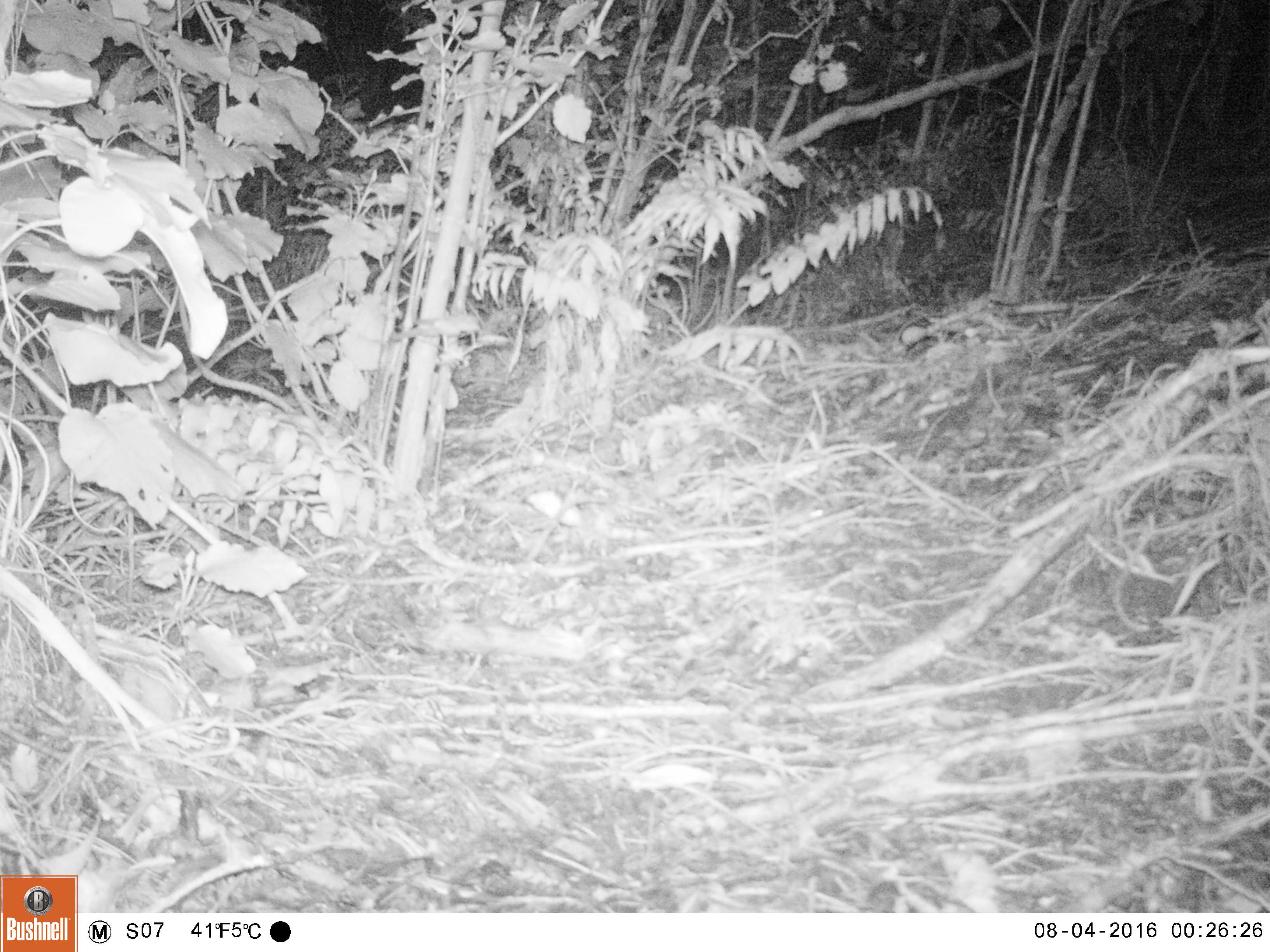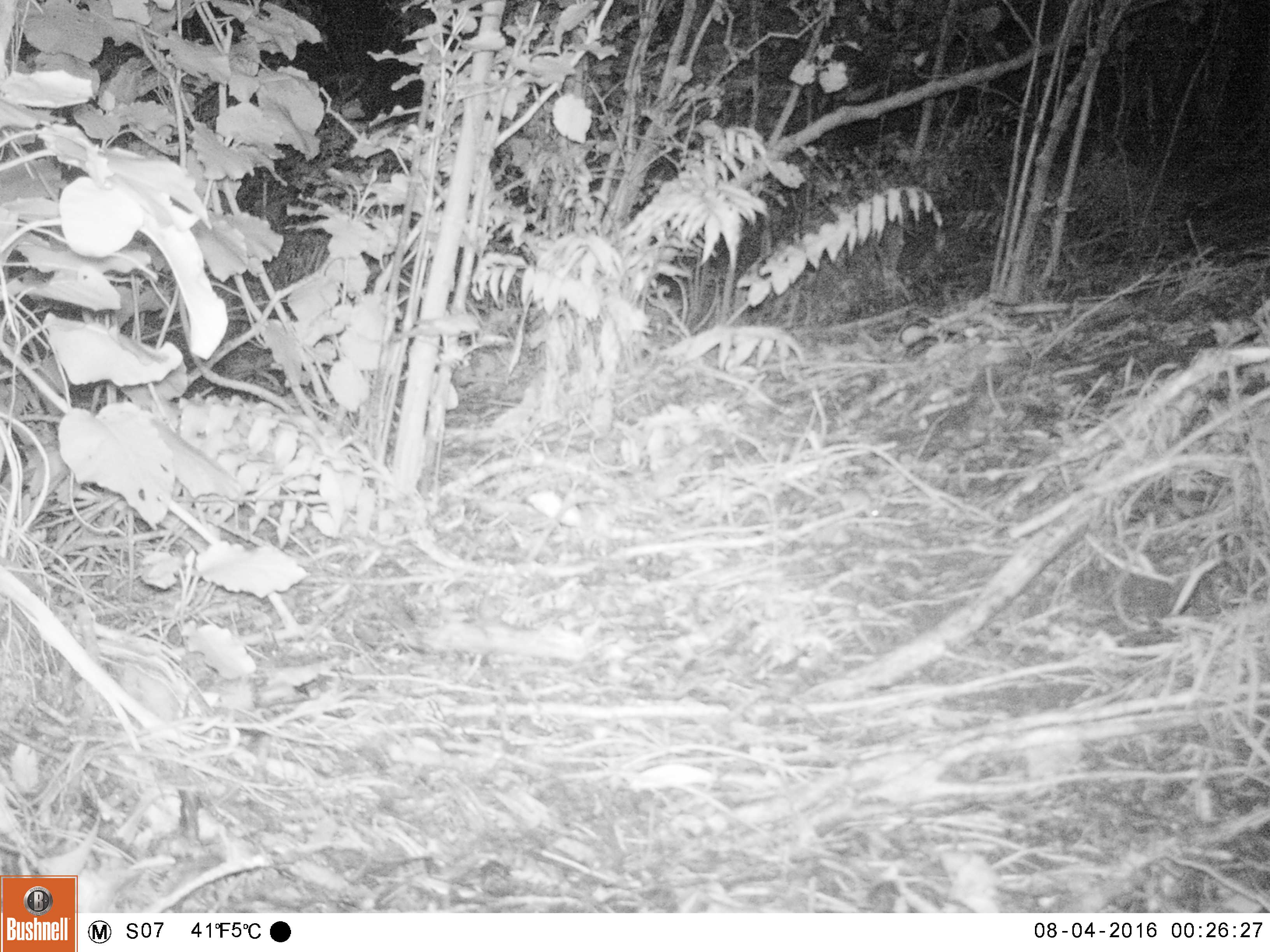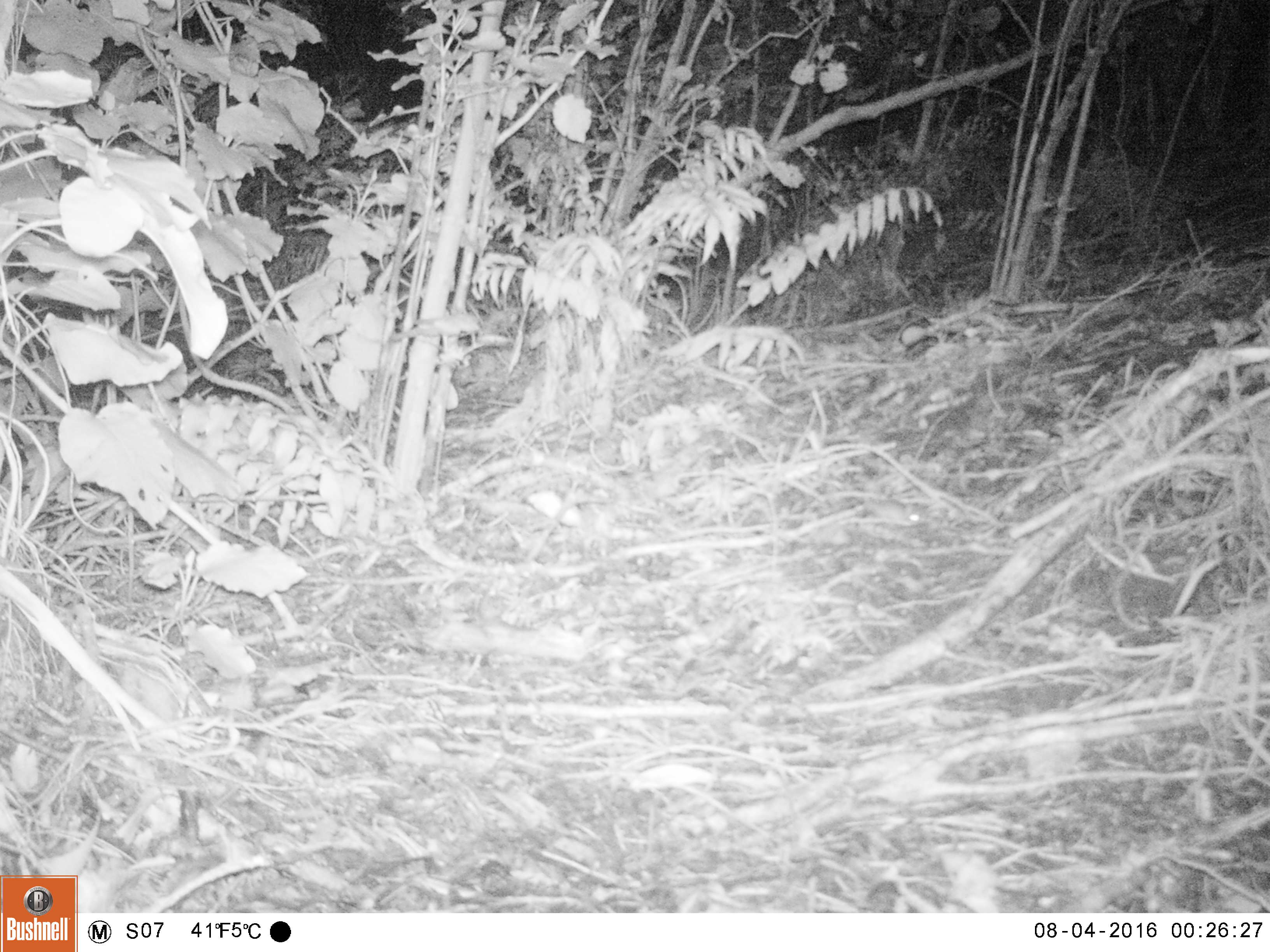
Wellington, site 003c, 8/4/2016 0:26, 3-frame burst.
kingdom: Animalia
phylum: Chordata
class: Mammalia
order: Rodentia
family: Muridae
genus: Mus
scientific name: Mus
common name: mouse